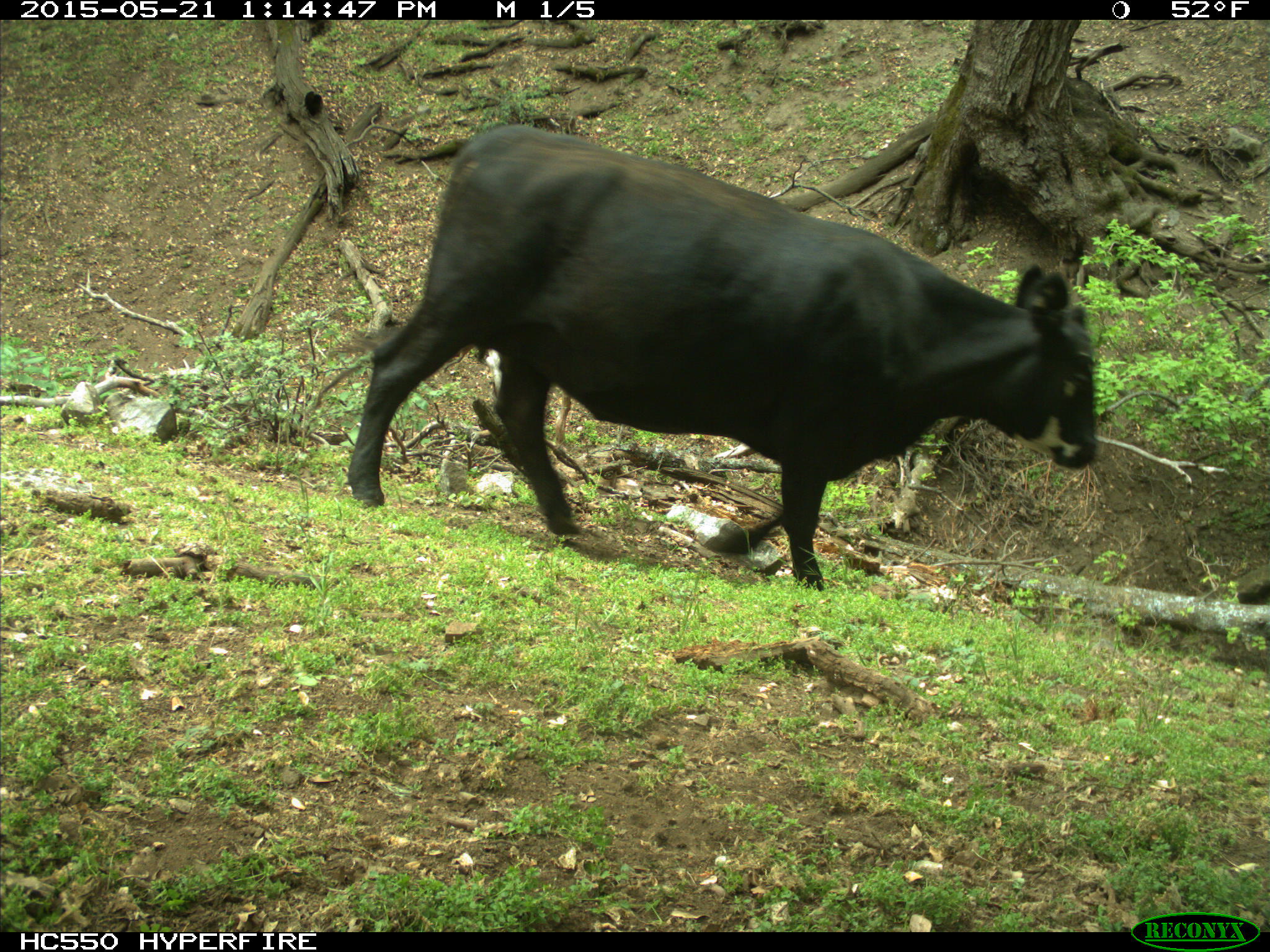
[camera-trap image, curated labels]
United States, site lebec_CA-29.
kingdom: Animalia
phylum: Chordata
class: Mammalia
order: Artiodactyla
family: Bovidae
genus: Bos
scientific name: Bos taurus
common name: domestic cow